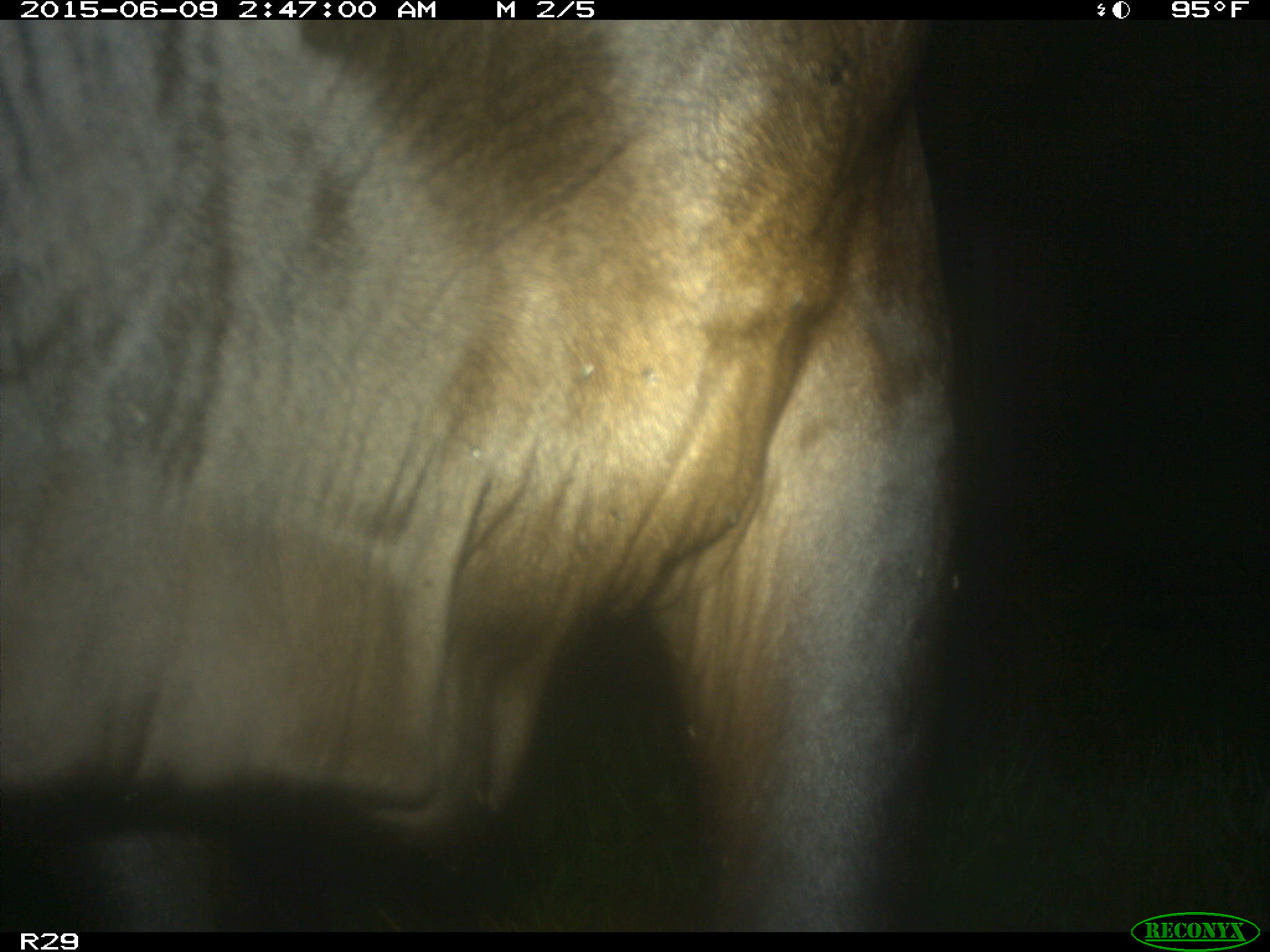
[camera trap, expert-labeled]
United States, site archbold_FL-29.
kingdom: Animalia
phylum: Chordata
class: Mammalia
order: Artiodactyla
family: Bovidae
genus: Bos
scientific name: Bos taurus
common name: domestic cow